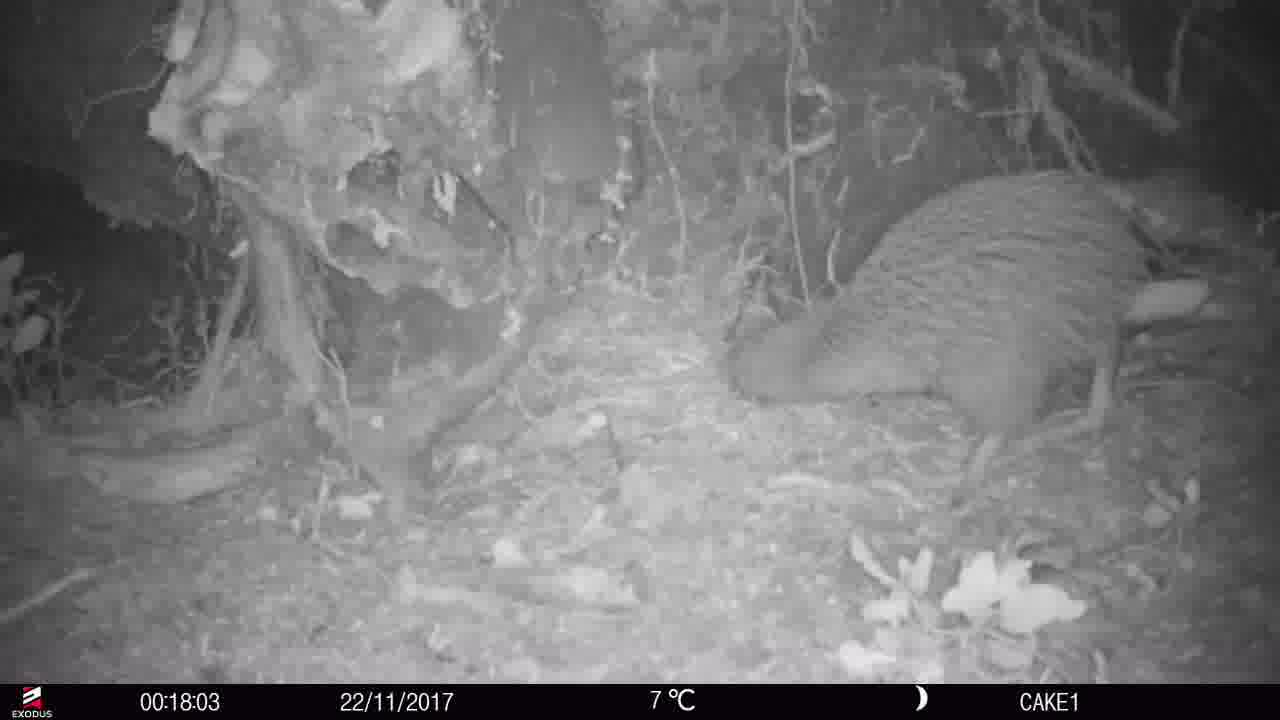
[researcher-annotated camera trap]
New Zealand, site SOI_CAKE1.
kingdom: Animalia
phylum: Chordata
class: Aves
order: Apterygiformes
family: Apterygidae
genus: Apteryx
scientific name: Apteryx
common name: kiwi